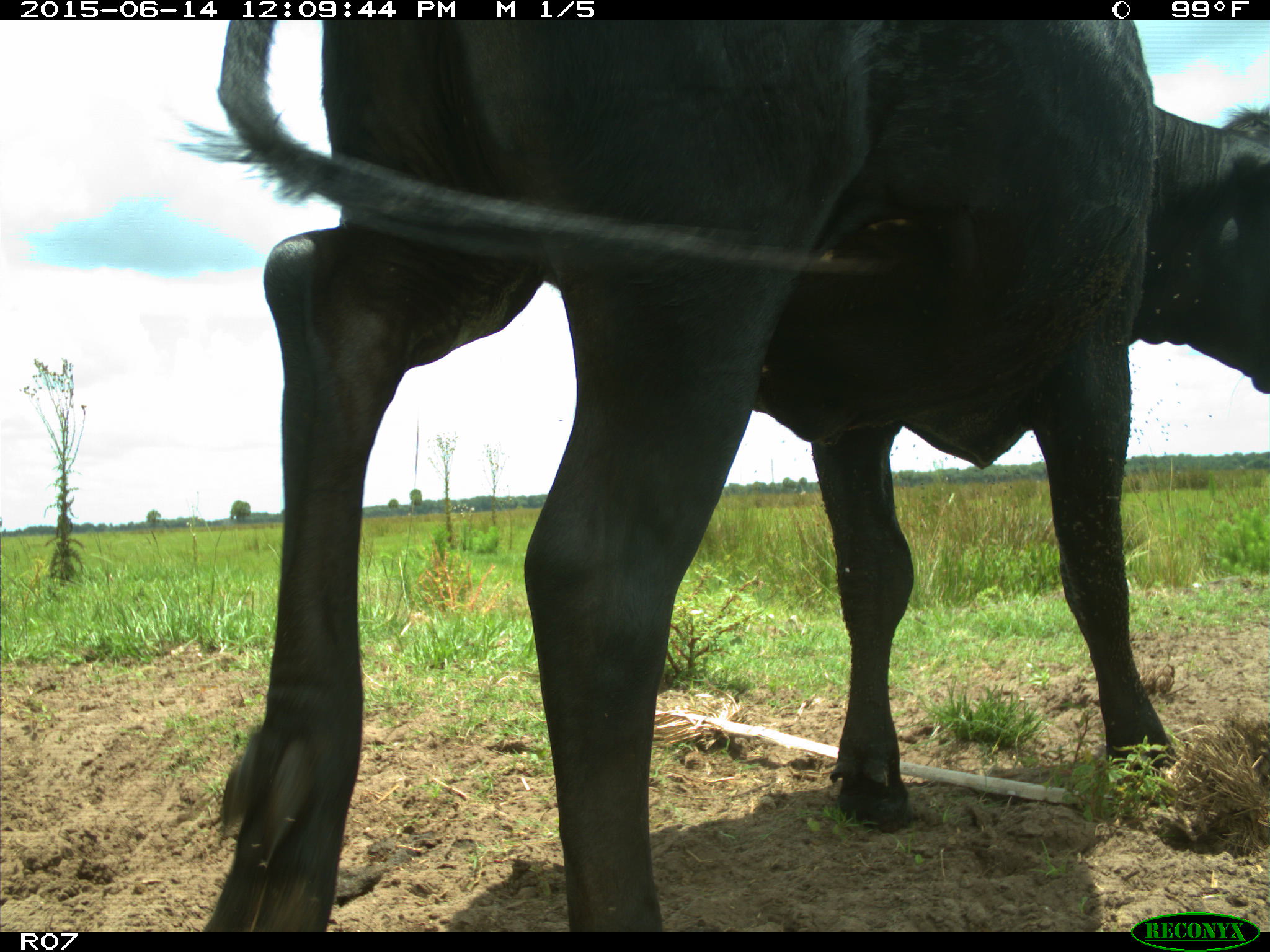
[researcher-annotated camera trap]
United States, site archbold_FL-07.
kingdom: Animalia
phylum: Chordata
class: Mammalia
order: Artiodactyla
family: Bovidae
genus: Bos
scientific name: Bos taurus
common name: domestic cow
Bos taurus (domestic cow).